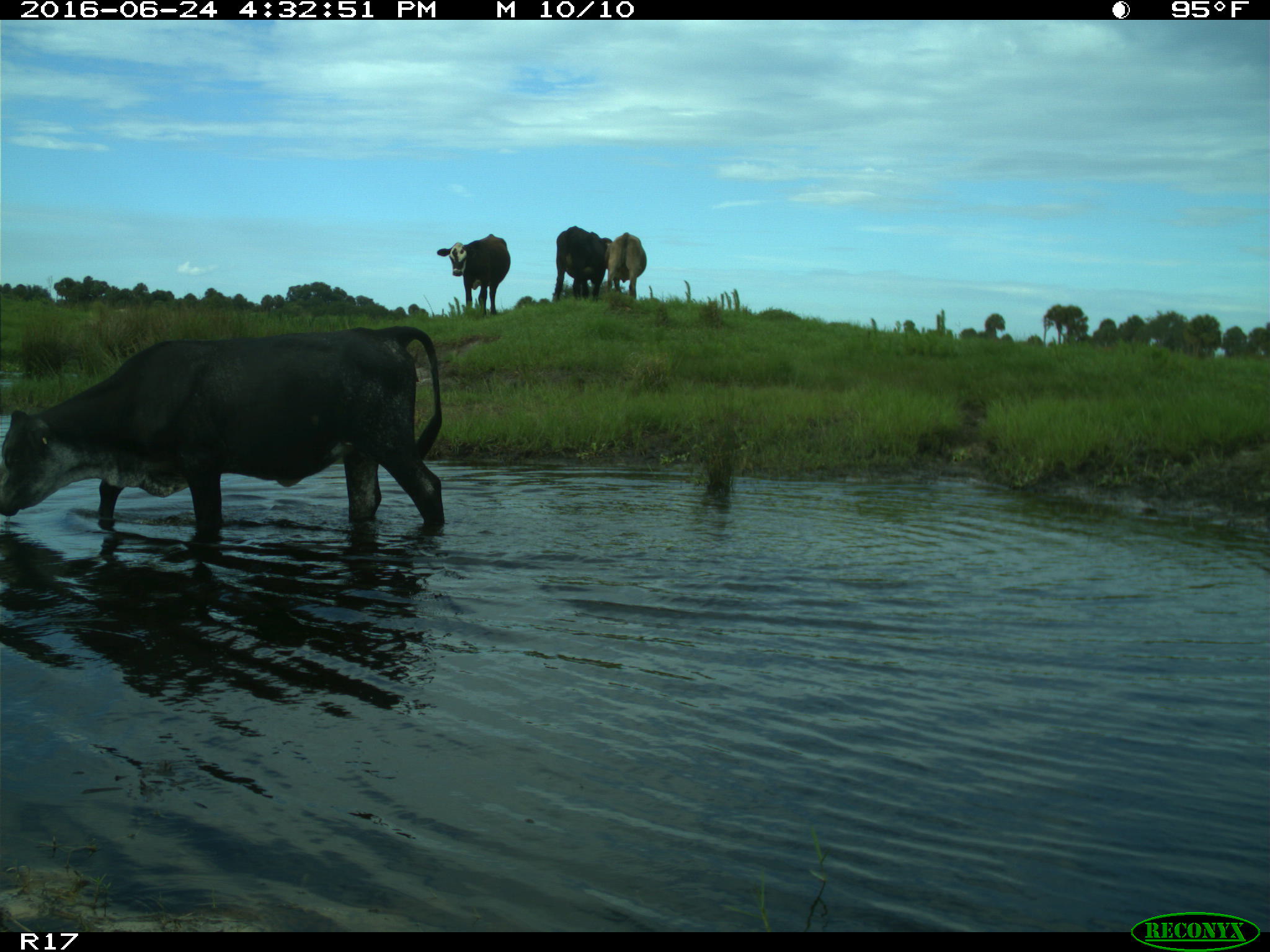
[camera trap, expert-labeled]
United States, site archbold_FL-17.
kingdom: Animalia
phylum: Chordata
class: Mammalia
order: Artiodactyla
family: Bovidae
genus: Bos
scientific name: Bos taurus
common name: domestic cow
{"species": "Bos taurus (domestic cow)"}